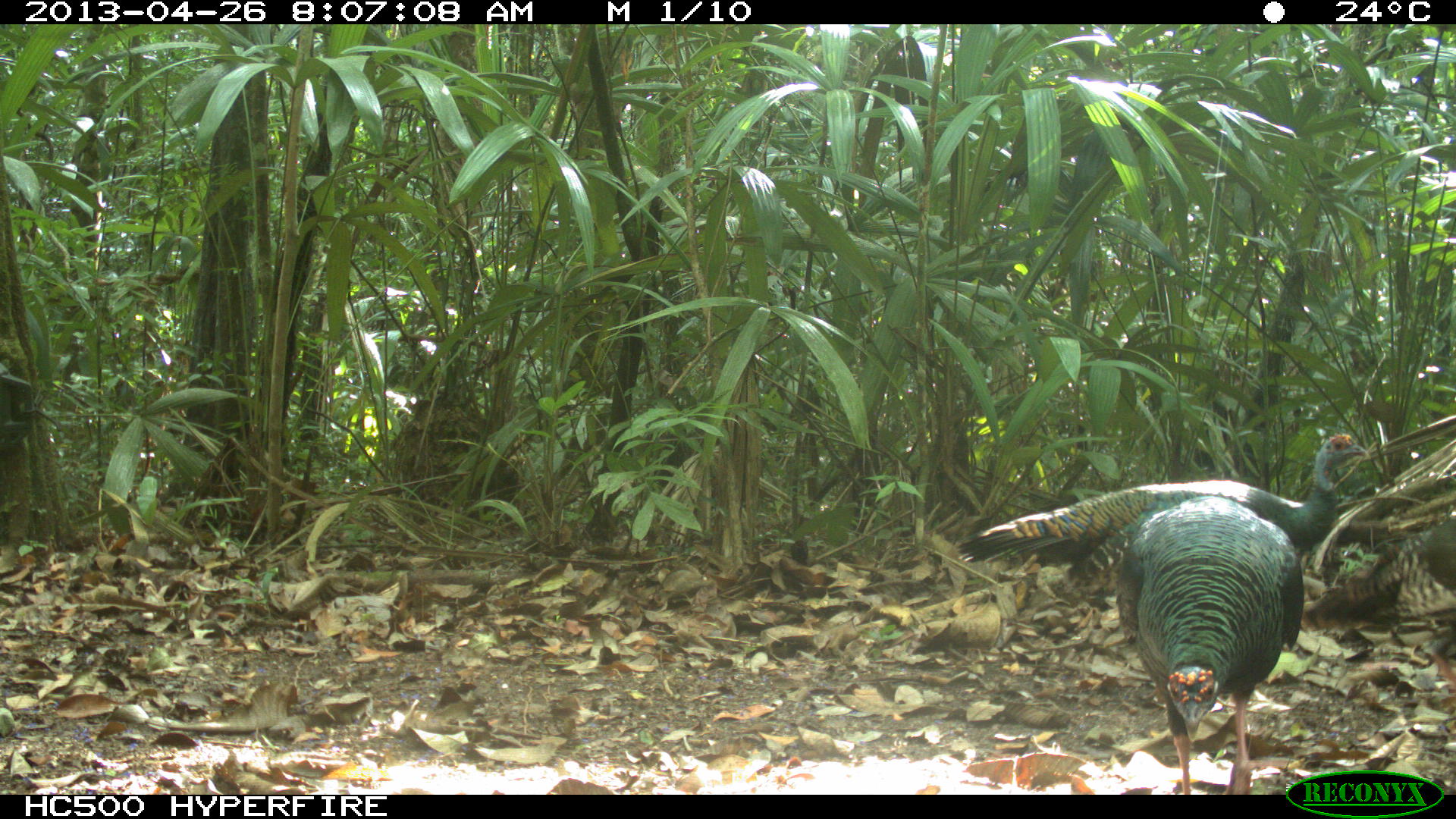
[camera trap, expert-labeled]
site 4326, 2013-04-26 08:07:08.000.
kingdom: Animalia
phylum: Chordata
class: Aves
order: Galliformes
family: Phasianidae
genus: Meleagris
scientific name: Meleagris ocellata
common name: ocellated turkey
Meleagris ocellata (ocellated turkey), count 4.